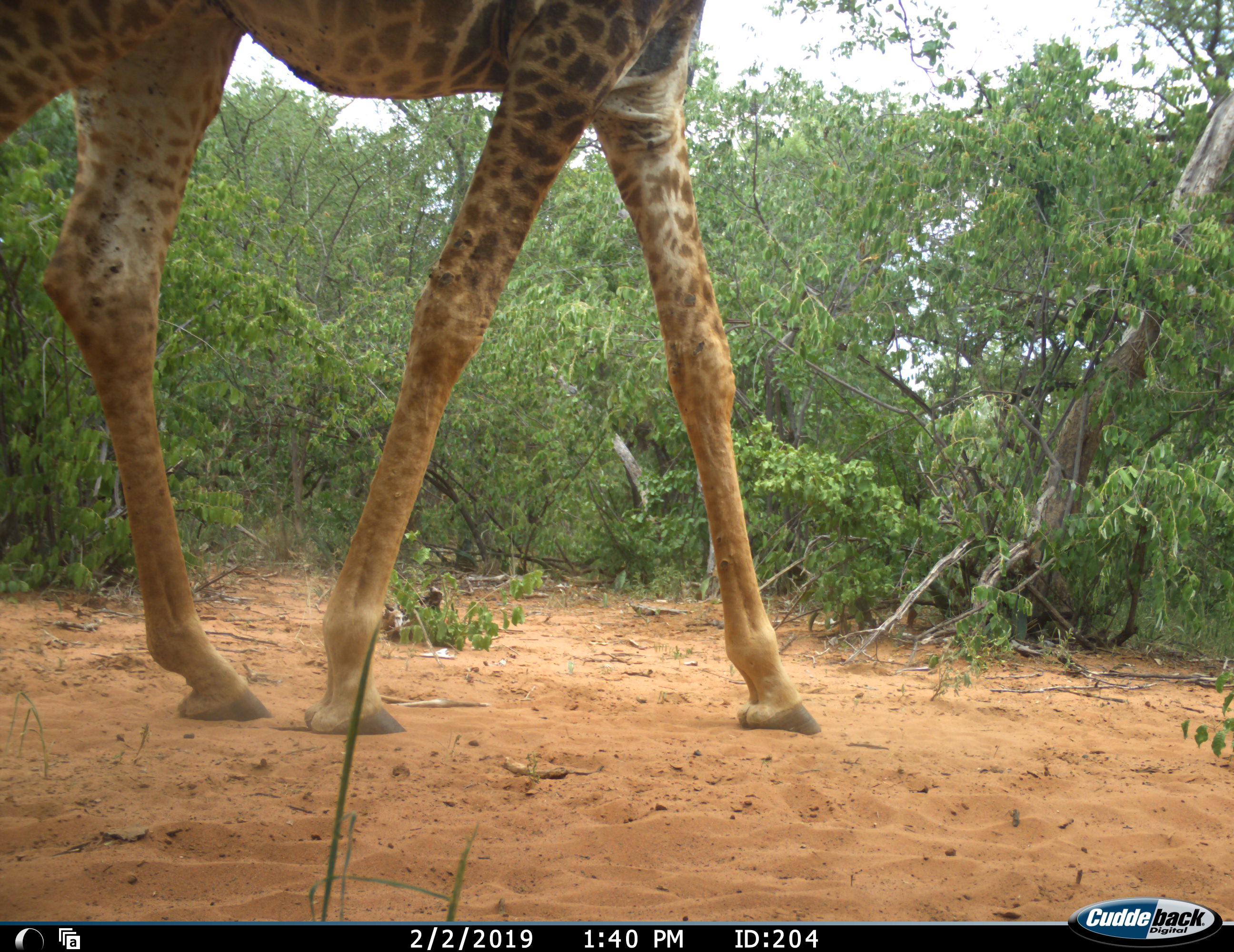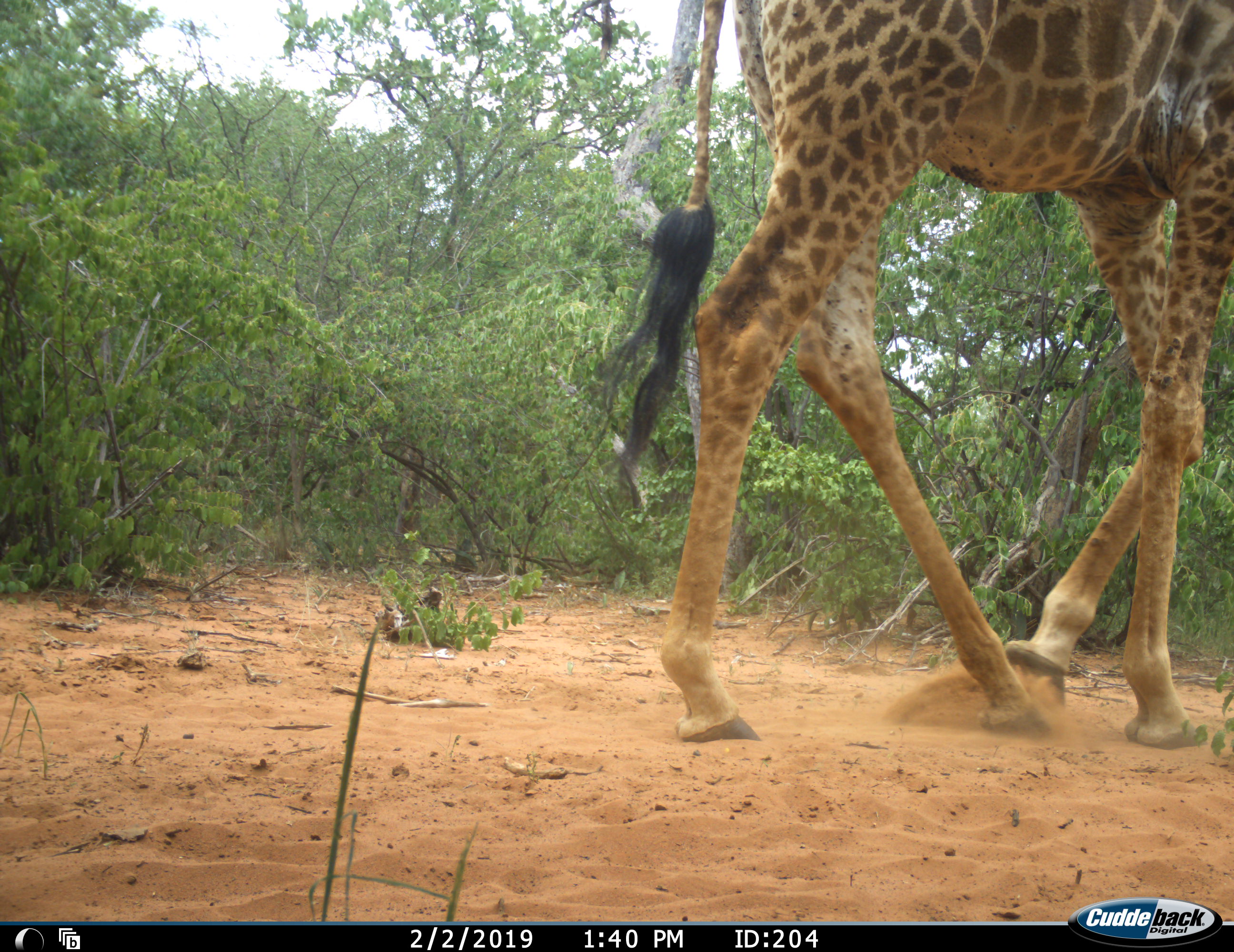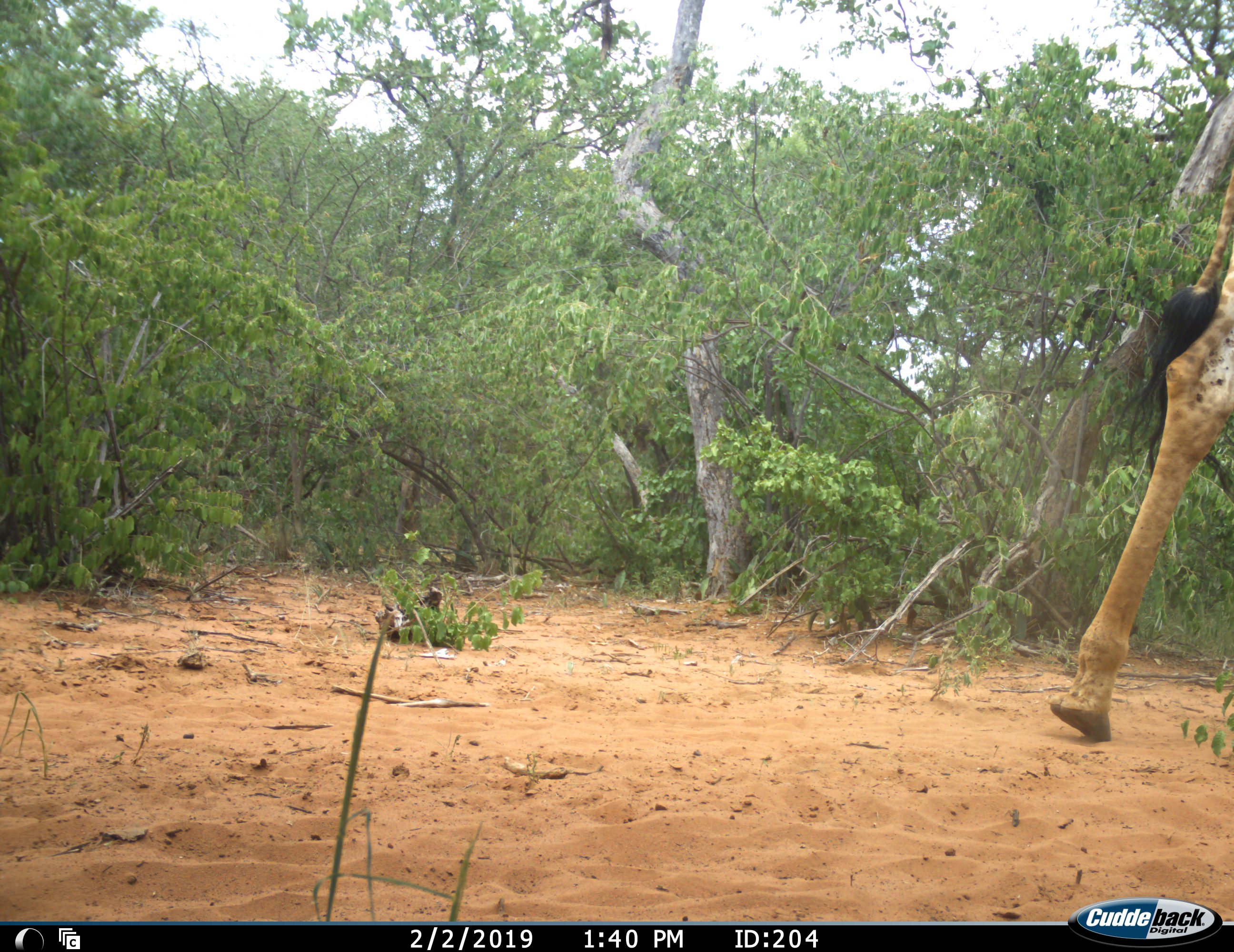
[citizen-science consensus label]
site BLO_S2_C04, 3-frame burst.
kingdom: Animalia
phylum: Chordata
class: Mammalia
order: Artiodactyla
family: Giraffidae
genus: Giraffa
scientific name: Giraffa camelopardalis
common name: giraffe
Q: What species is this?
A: Giraffe (Giraffa camelopardalis).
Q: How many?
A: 1.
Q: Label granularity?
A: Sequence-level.